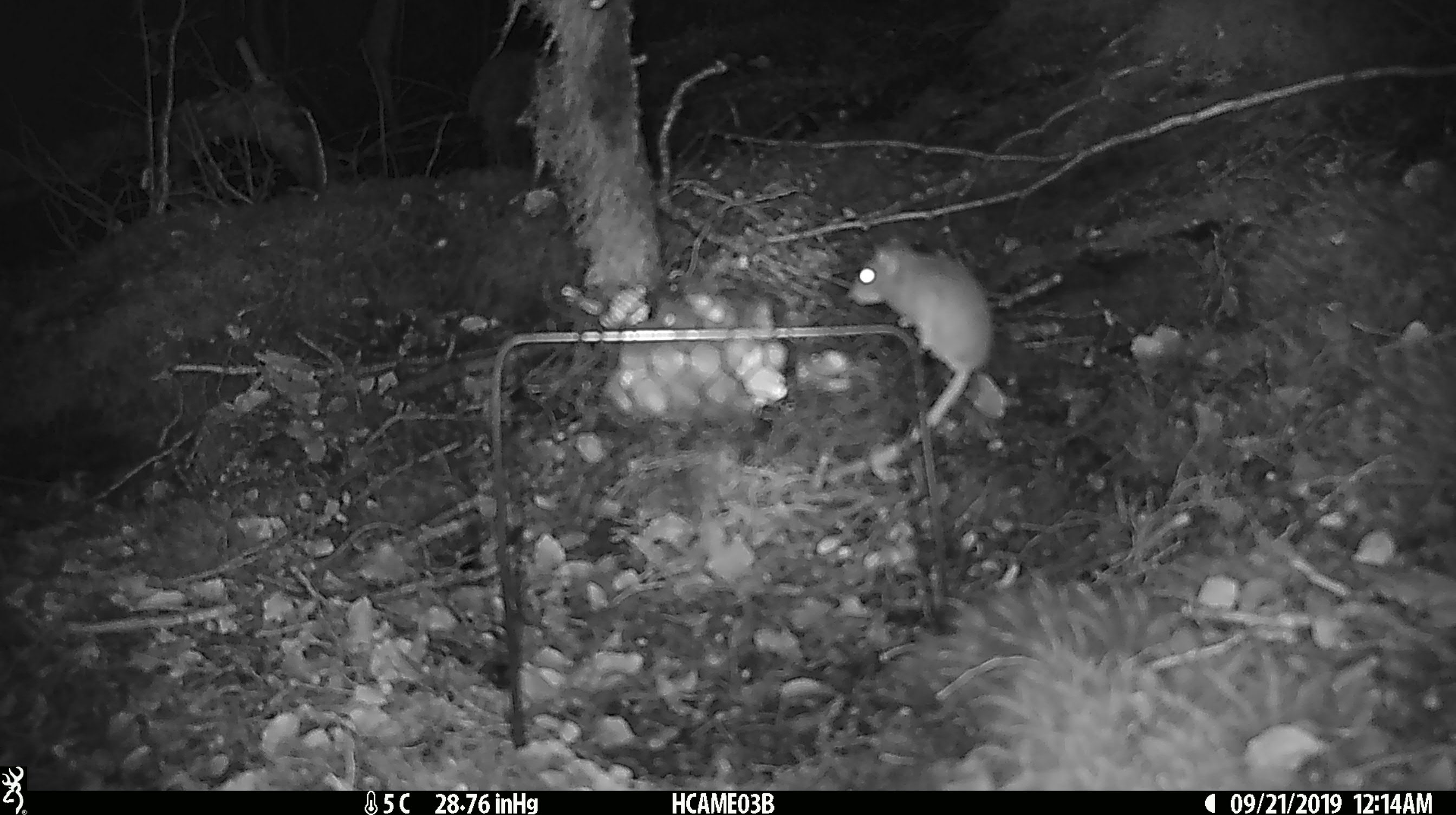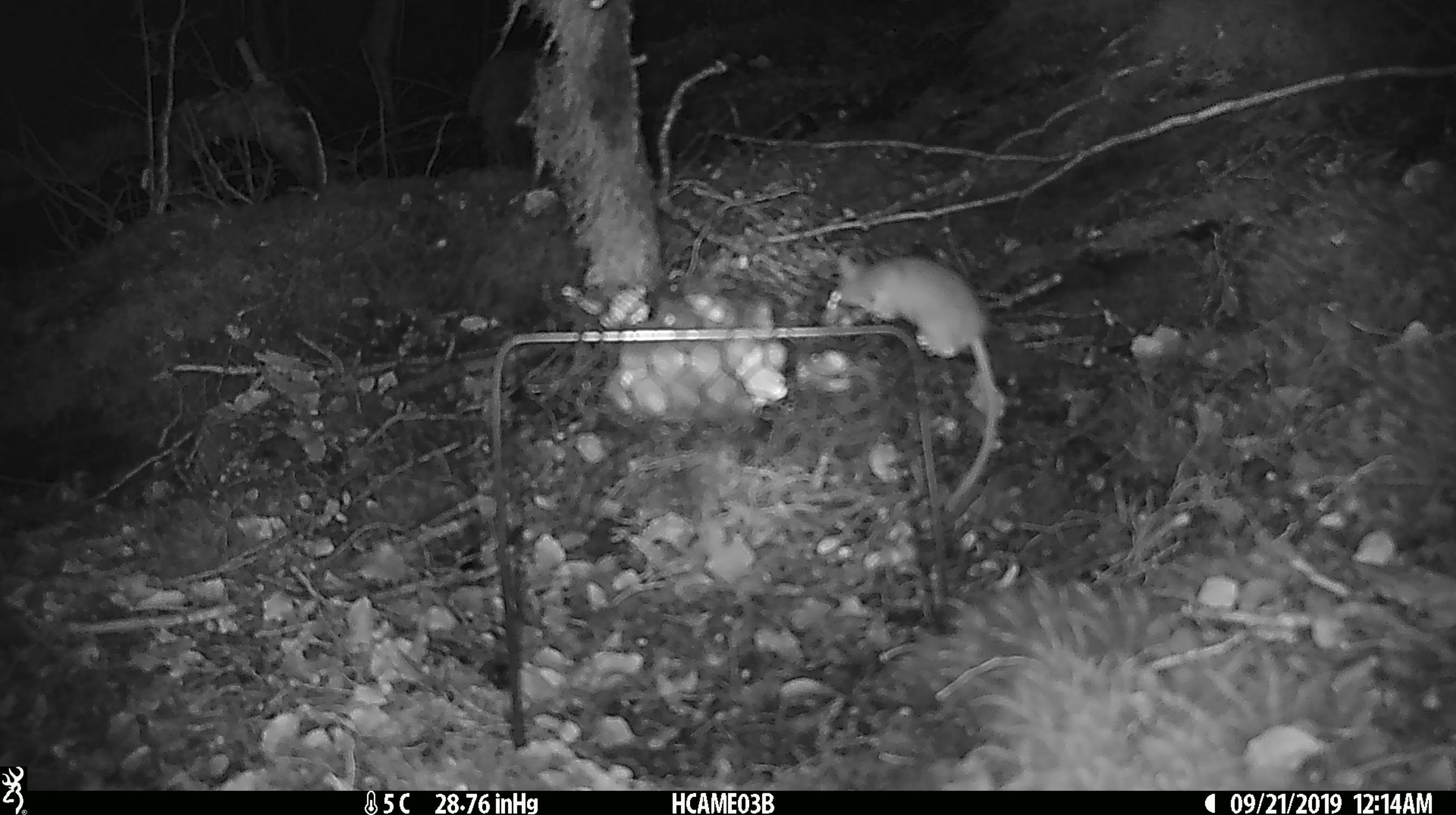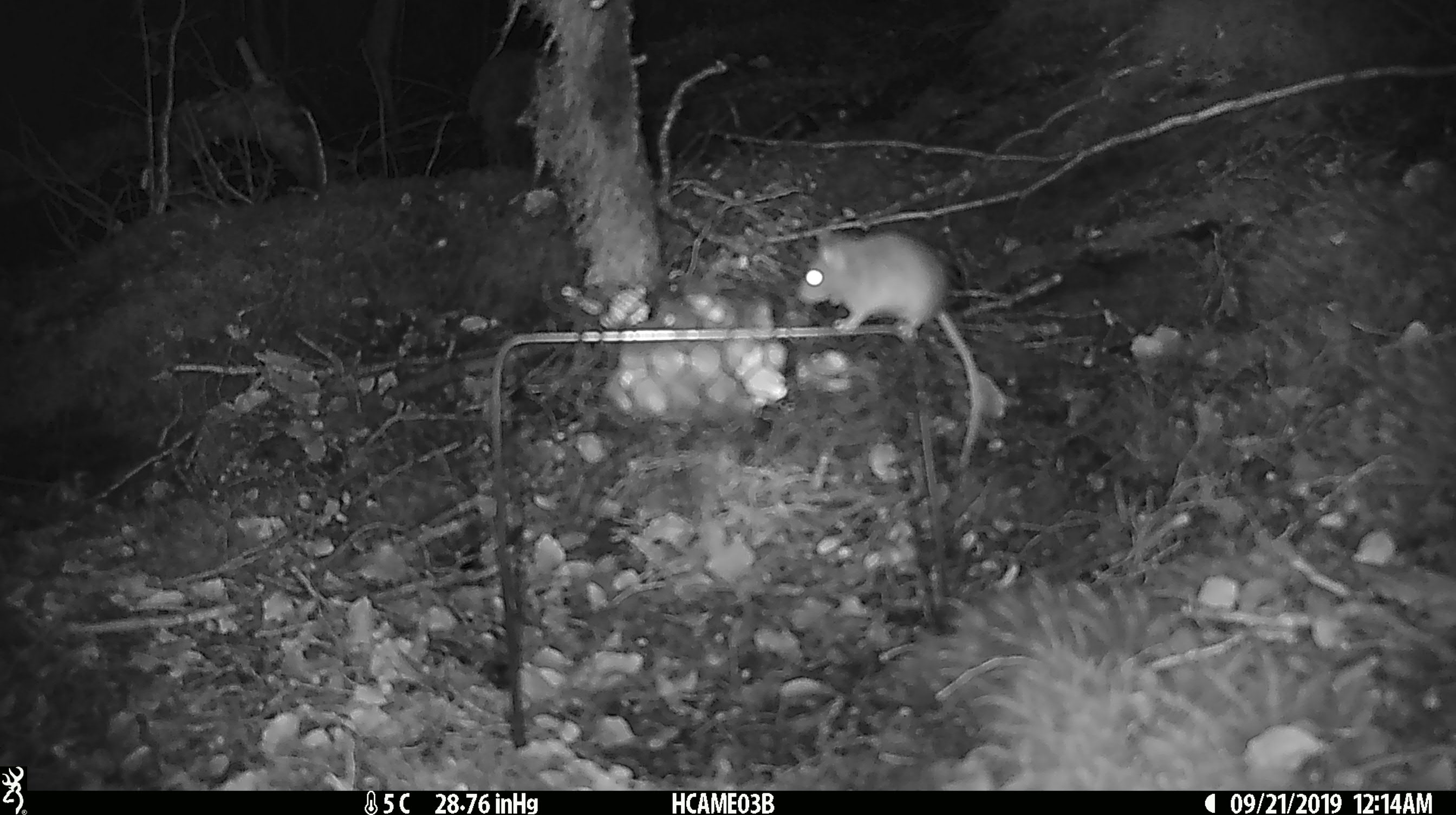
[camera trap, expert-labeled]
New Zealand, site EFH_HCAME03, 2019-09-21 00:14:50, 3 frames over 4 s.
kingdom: Animalia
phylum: Chordata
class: Mammalia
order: Rodentia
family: Muridae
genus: Mus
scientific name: Mus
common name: mouse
Mouse (Mus).